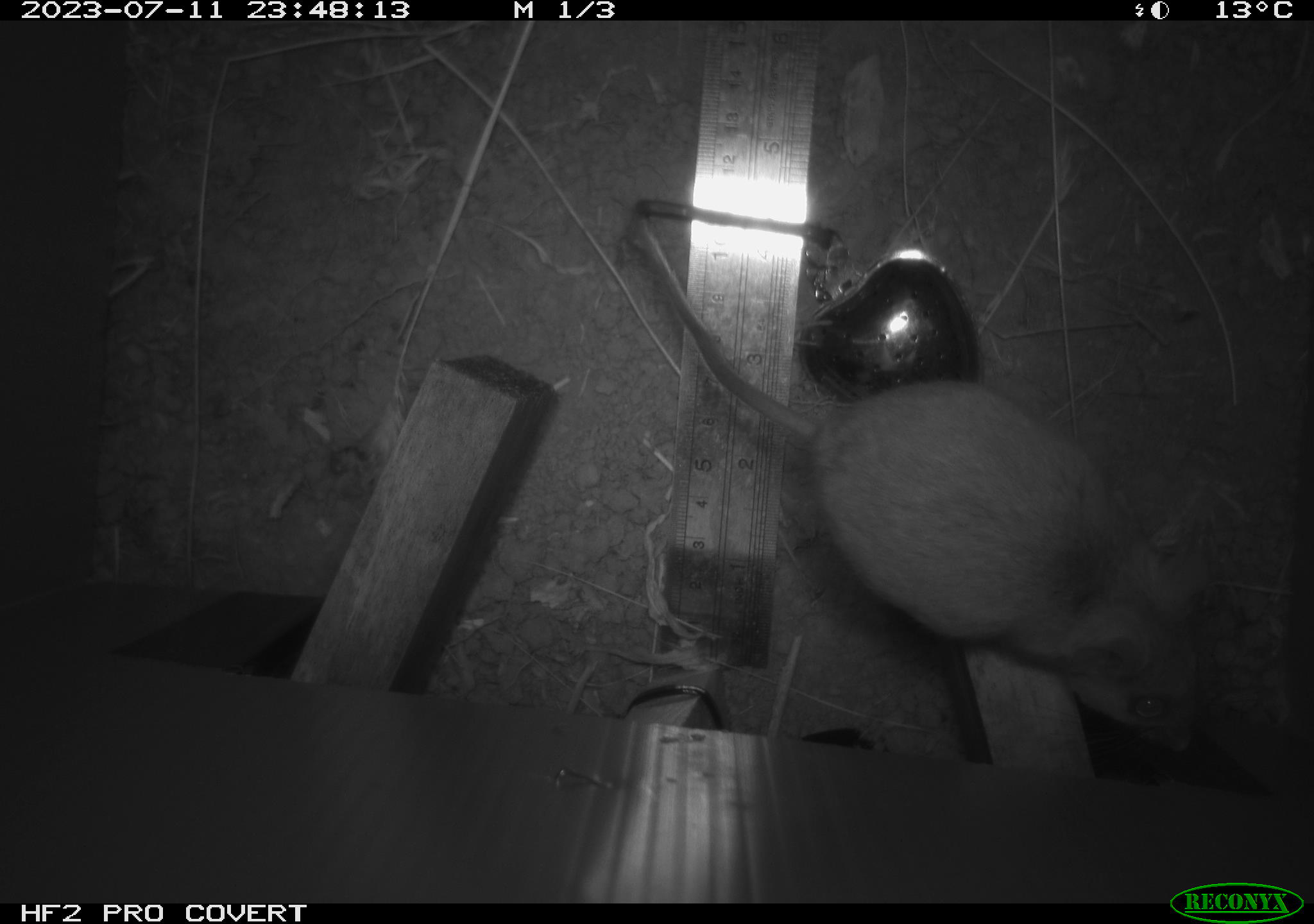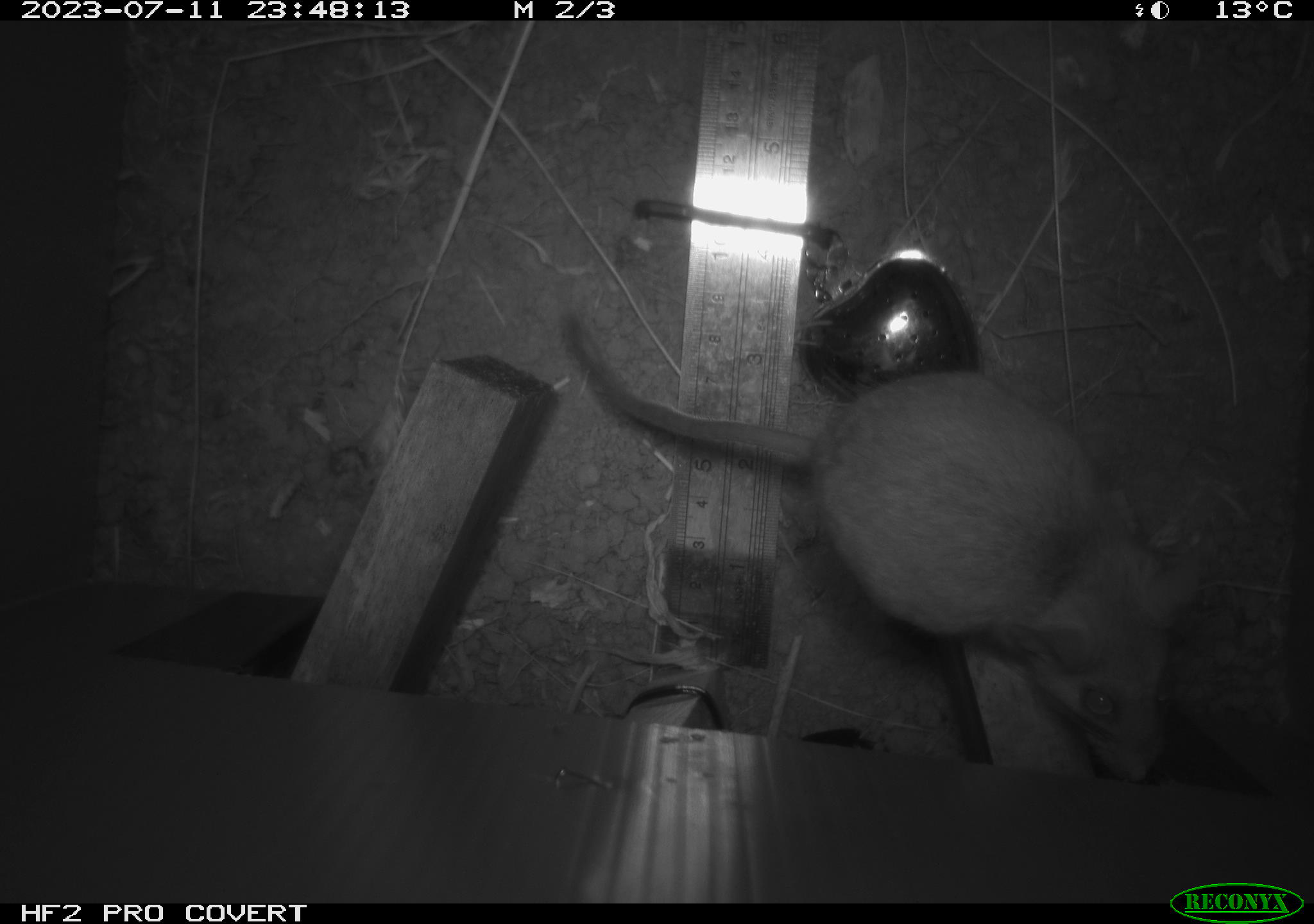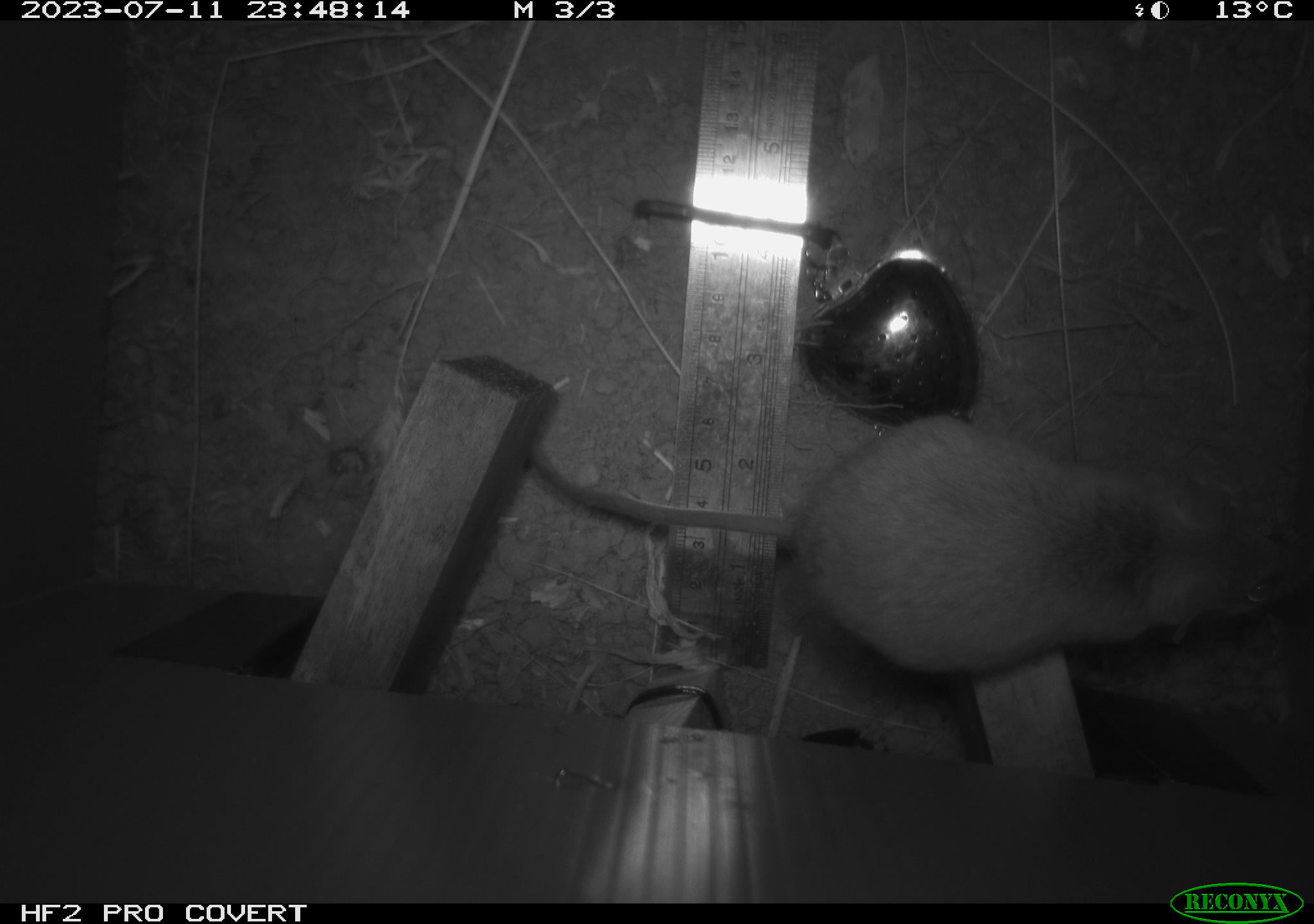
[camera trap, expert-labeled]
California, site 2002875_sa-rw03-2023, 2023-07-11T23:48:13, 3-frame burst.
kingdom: Animalia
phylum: Chordata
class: Mammalia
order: Rodentia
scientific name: Rodentia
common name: mouse species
Mouse species (Rodentia).